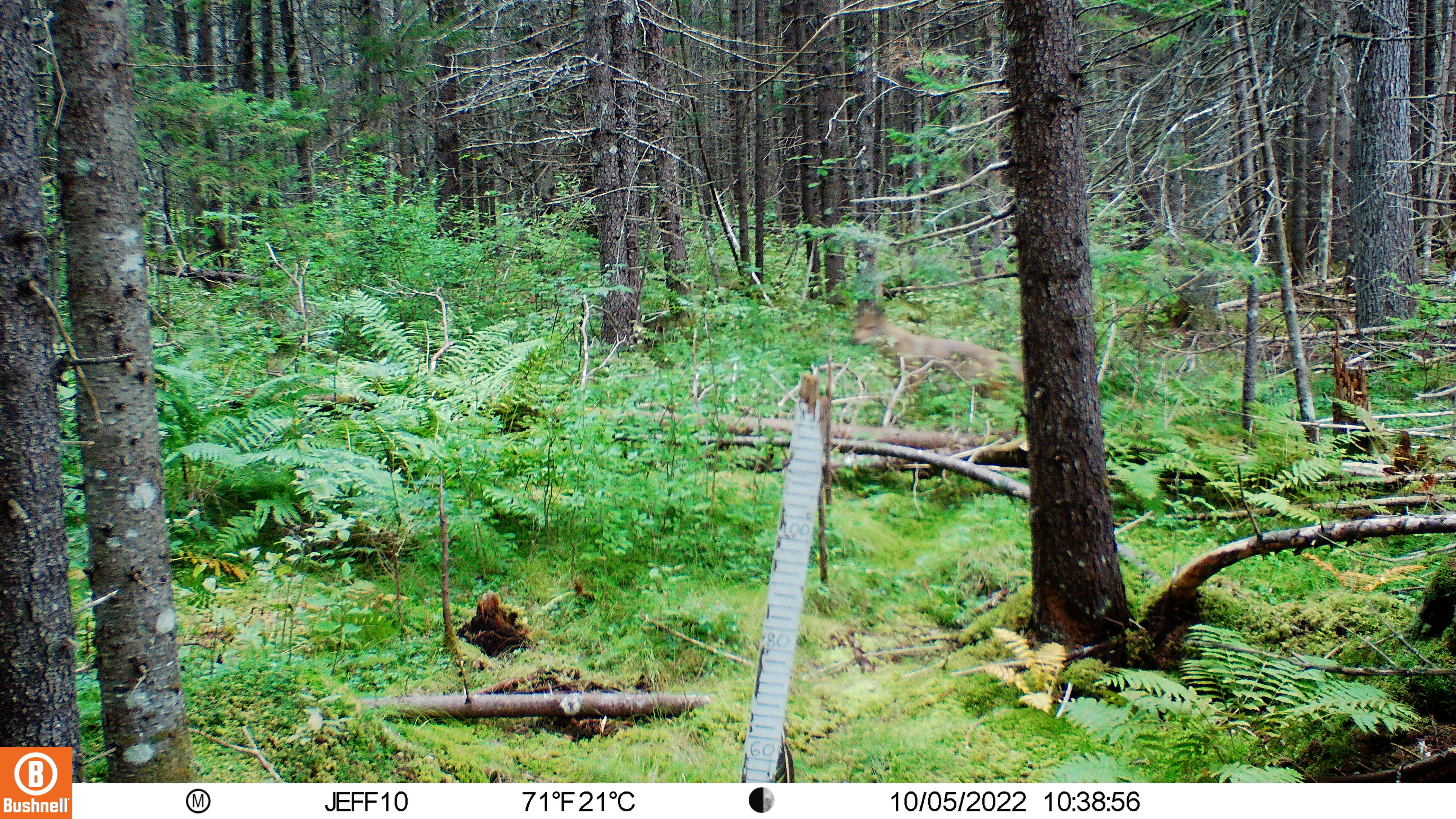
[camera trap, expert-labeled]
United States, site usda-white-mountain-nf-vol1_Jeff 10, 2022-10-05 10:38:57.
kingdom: Animalia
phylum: Chordata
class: Mammalia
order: Carnivora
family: Canidae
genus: Canis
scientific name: Canis latrans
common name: coyote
Coyote (Canis latrans).